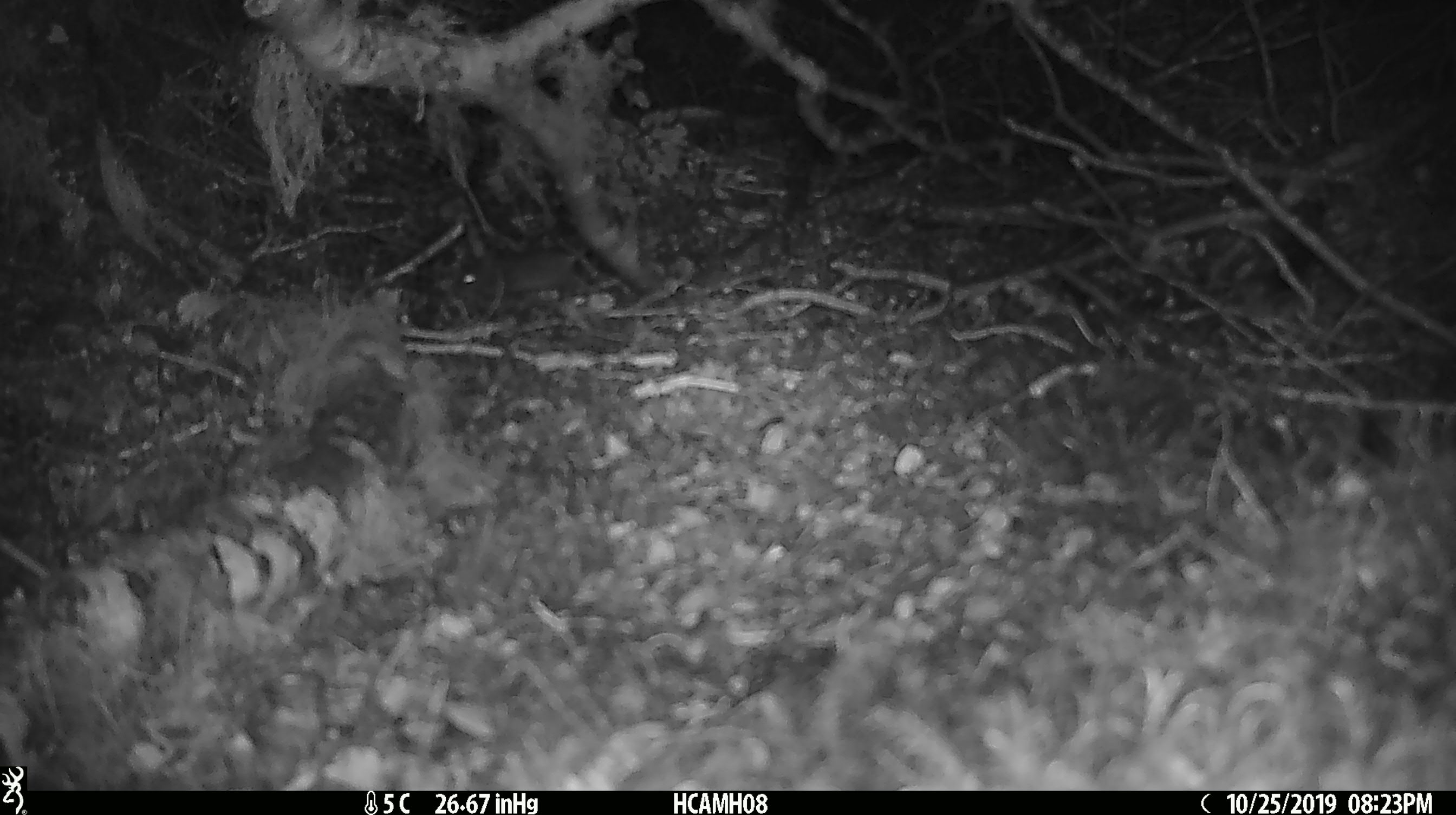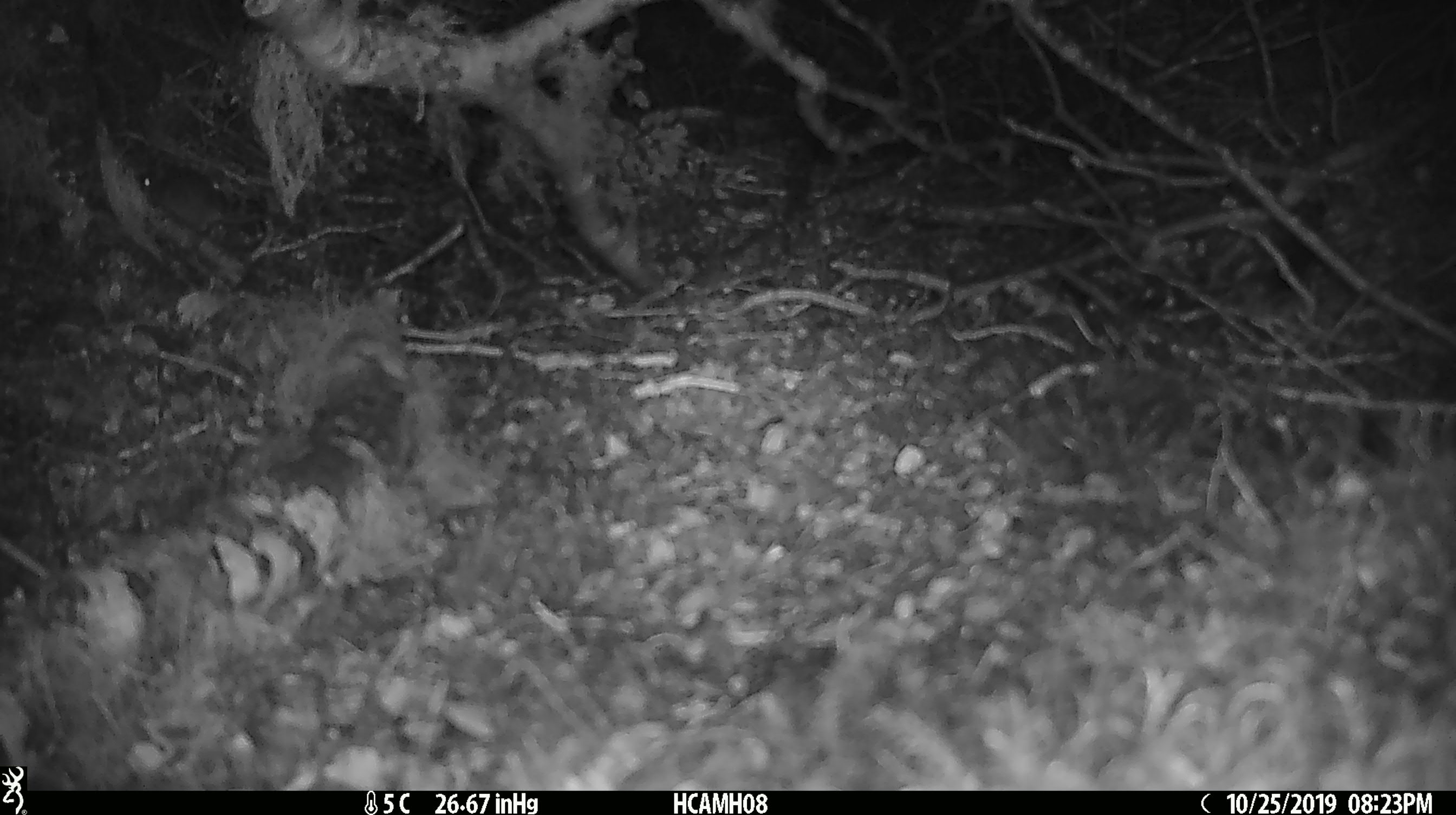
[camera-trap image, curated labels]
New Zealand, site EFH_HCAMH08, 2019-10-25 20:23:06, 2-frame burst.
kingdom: Animalia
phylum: Chordata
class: Mammalia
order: Rodentia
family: Muridae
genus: Mus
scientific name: Mus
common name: mouse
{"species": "mouse (Mus)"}